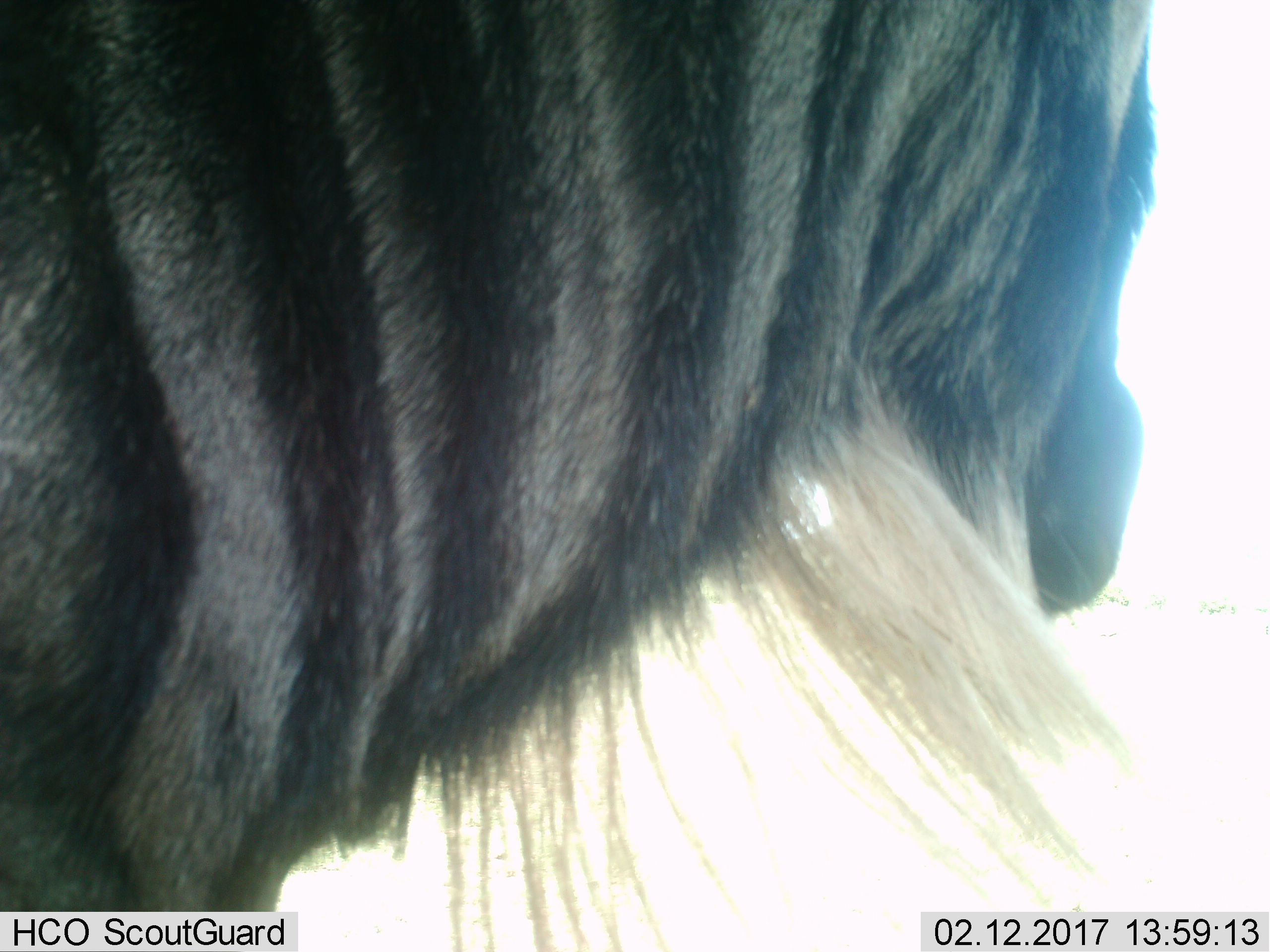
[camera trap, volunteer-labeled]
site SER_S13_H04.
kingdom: Animalia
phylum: Chordata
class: Mammalia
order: Artiodactyla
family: Bovidae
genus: Connochaetes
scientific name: Connochaetes taurinus taurinus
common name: blue wildebeest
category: wildebeestblue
Wildebeestblue (blue wildebeest) (Connochaetes taurinus taurinus), count 1. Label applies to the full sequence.